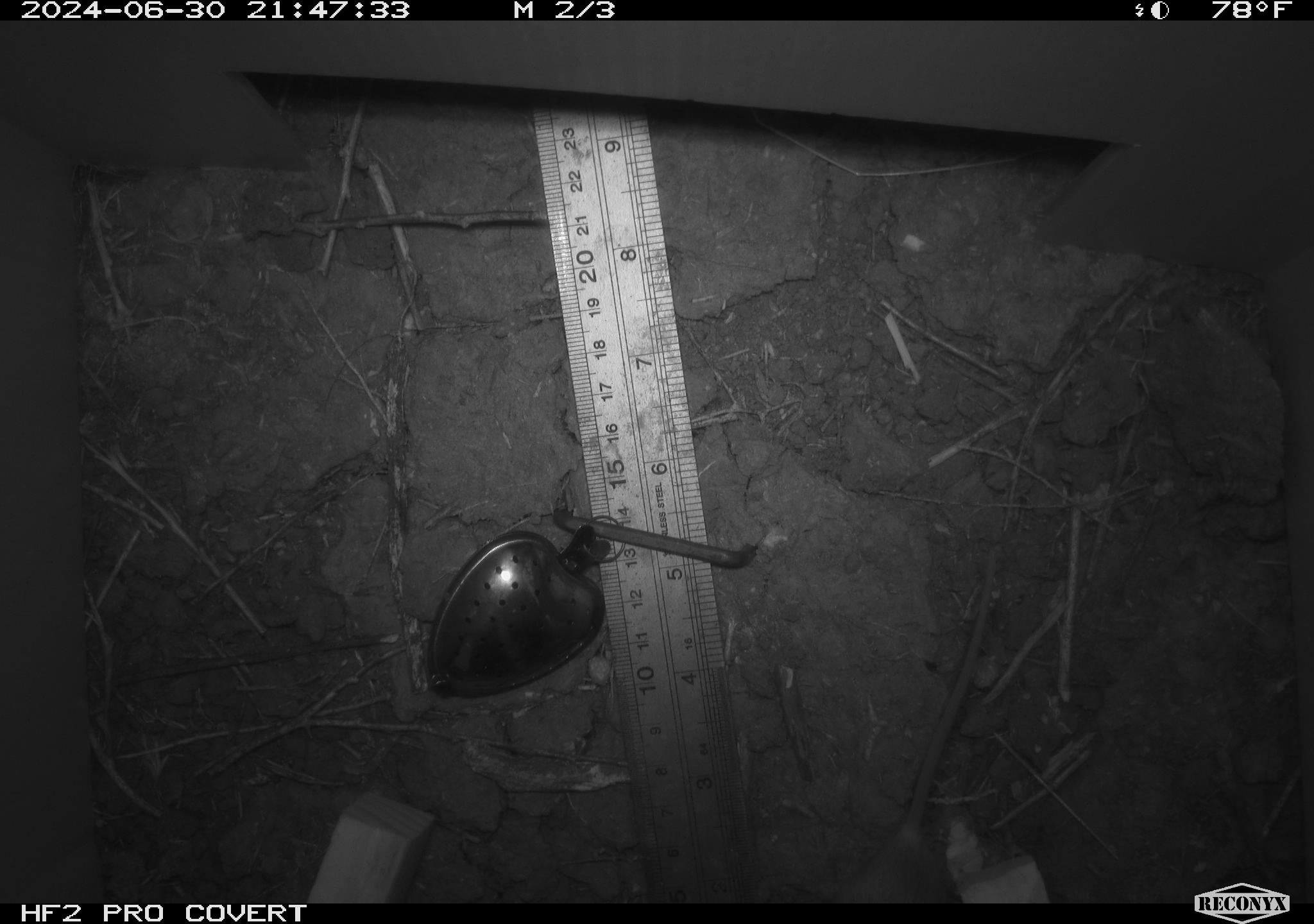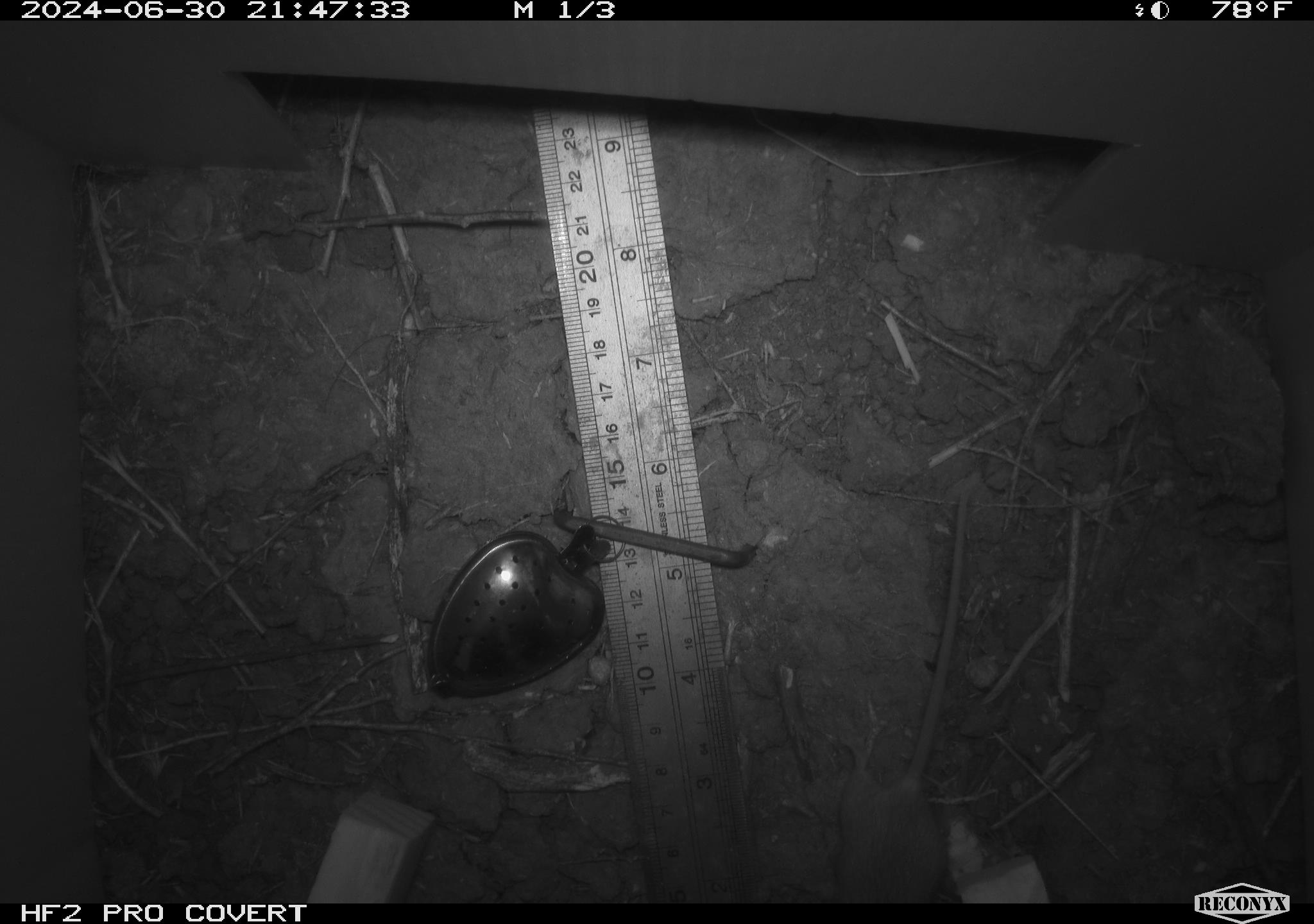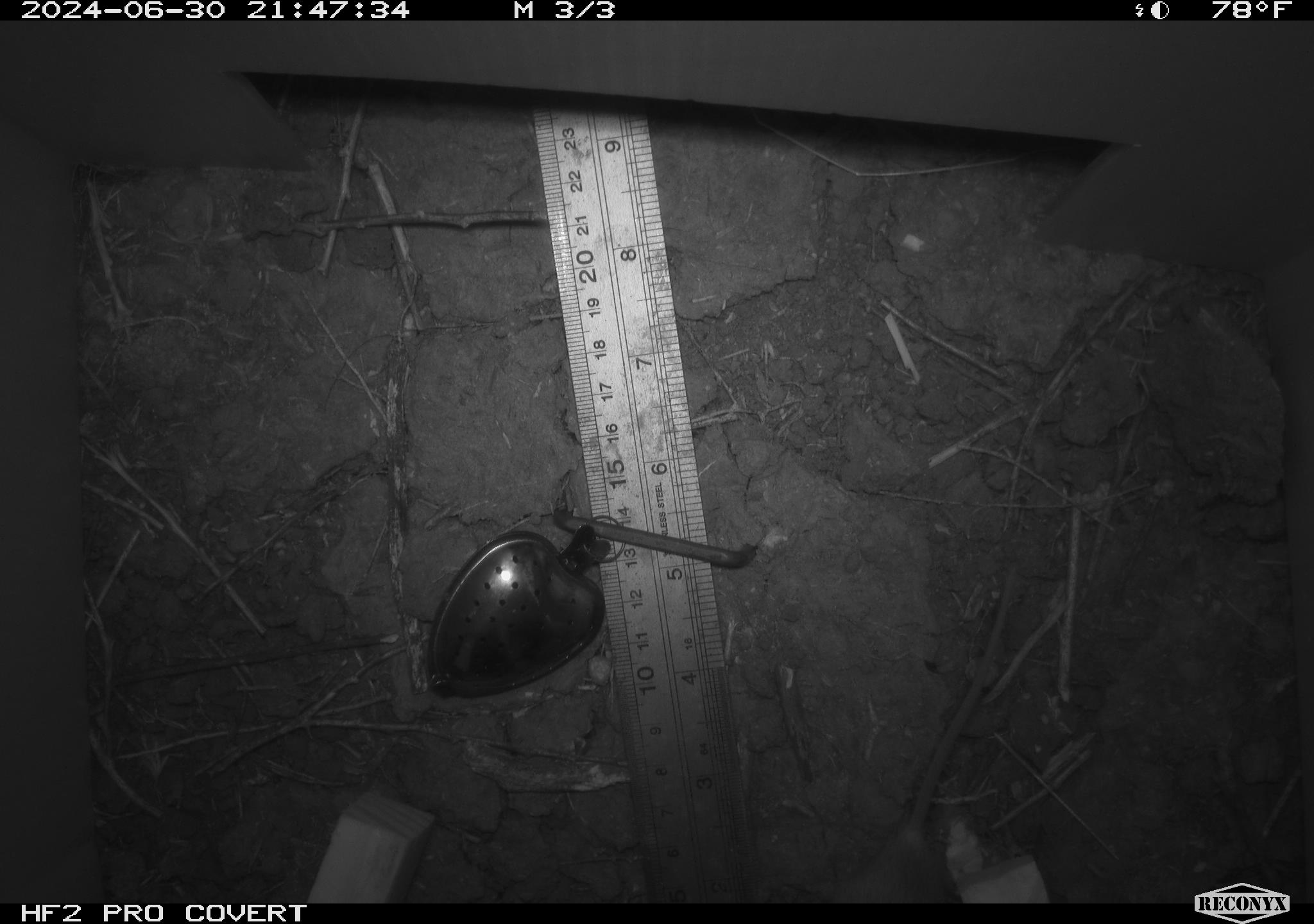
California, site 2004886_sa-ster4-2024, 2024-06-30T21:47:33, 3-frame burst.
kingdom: Animalia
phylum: Chordata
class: Mammalia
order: Rodentia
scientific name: Rodentia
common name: mouse species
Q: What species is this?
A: Mouse species (Rodentia).